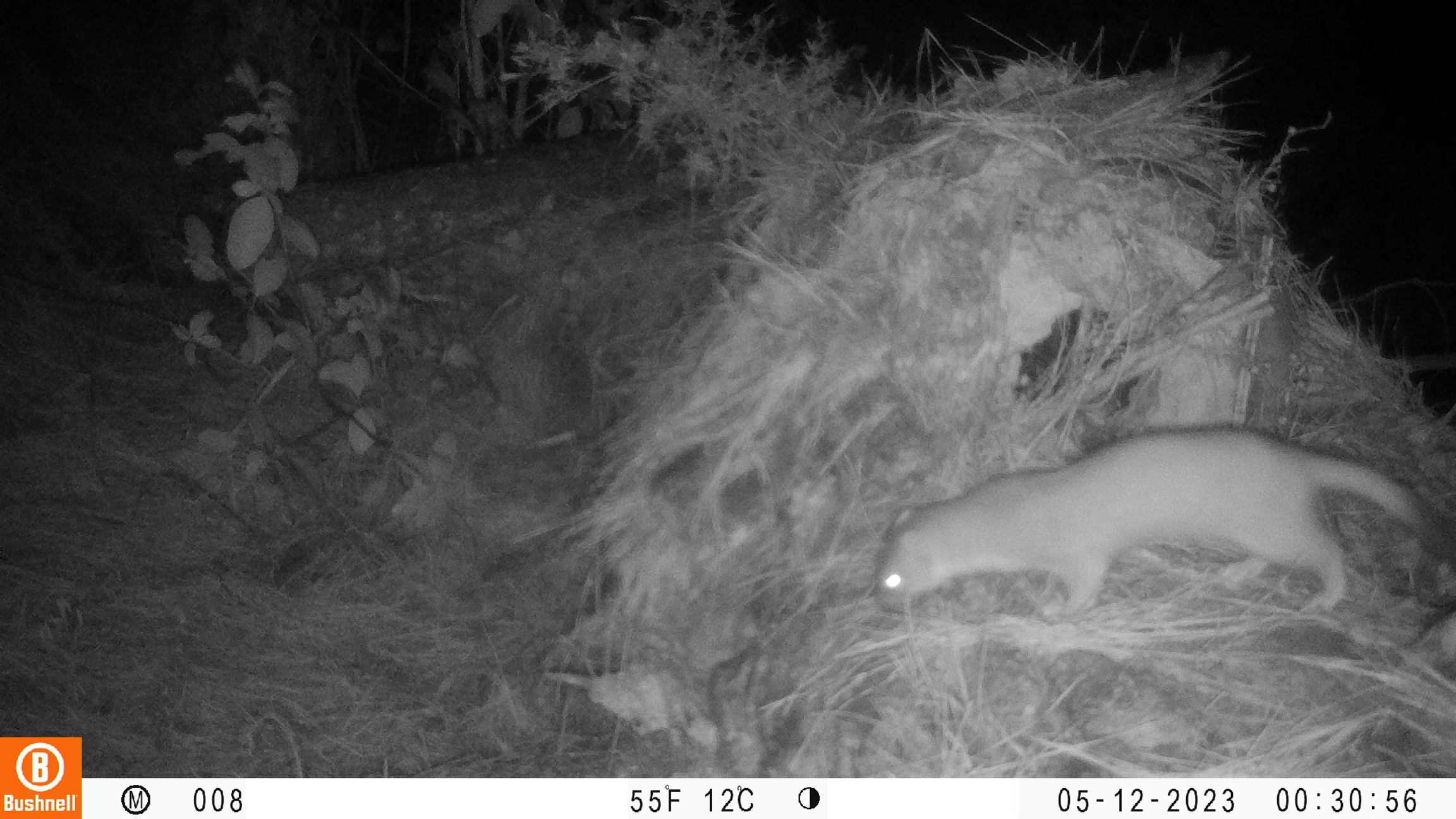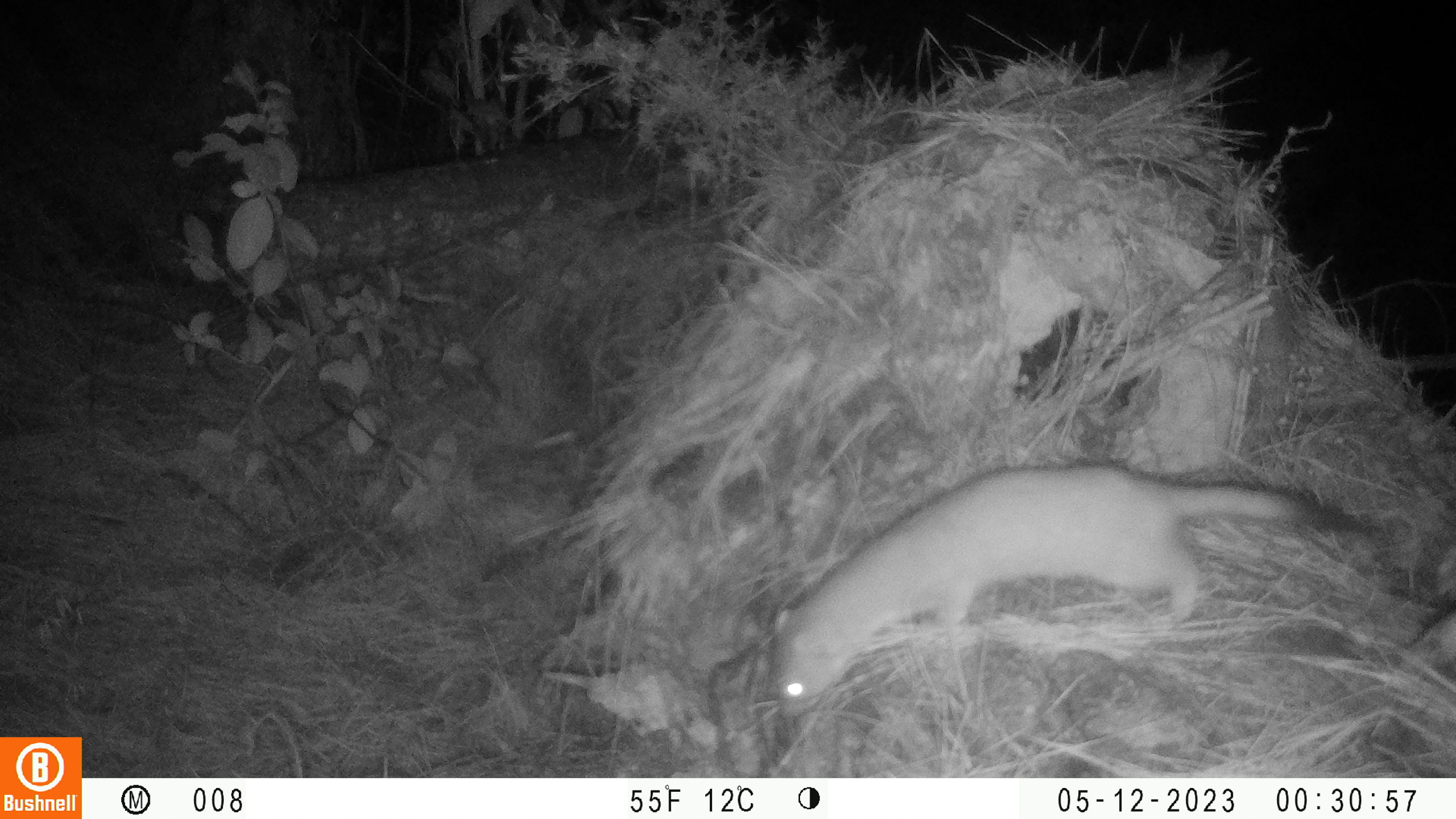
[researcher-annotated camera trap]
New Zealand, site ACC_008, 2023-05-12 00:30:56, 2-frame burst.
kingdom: Animalia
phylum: Chordata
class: Mammalia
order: Carnivora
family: Mustelidae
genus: Mustela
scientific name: Mustela erminea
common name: stoat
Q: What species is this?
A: Stoat (Mustela erminea).